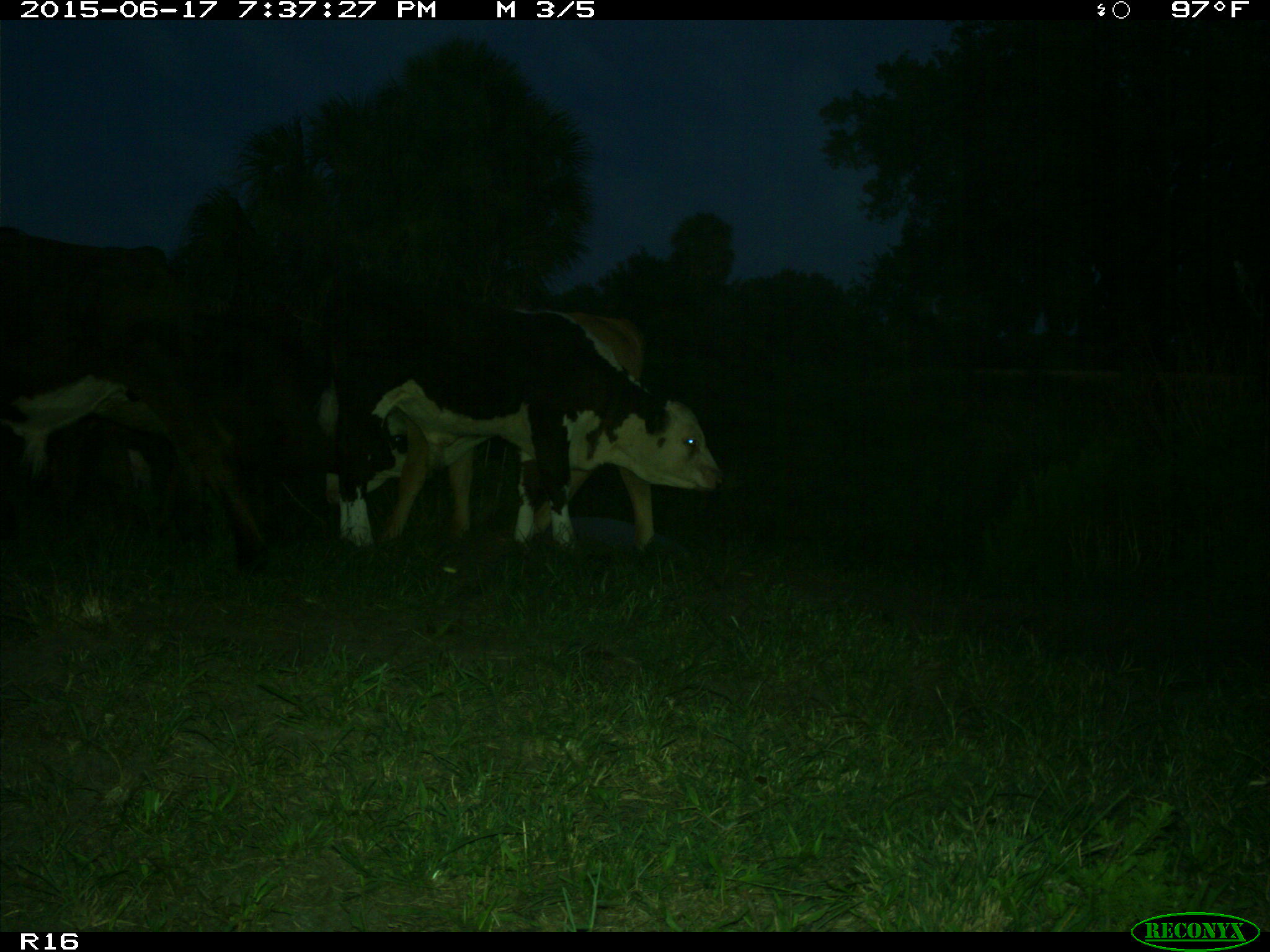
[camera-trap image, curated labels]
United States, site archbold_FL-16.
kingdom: Animalia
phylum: Chordata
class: Mammalia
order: Artiodactyla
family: Bovidae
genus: Bos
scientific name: Bos taurus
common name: domestic cow